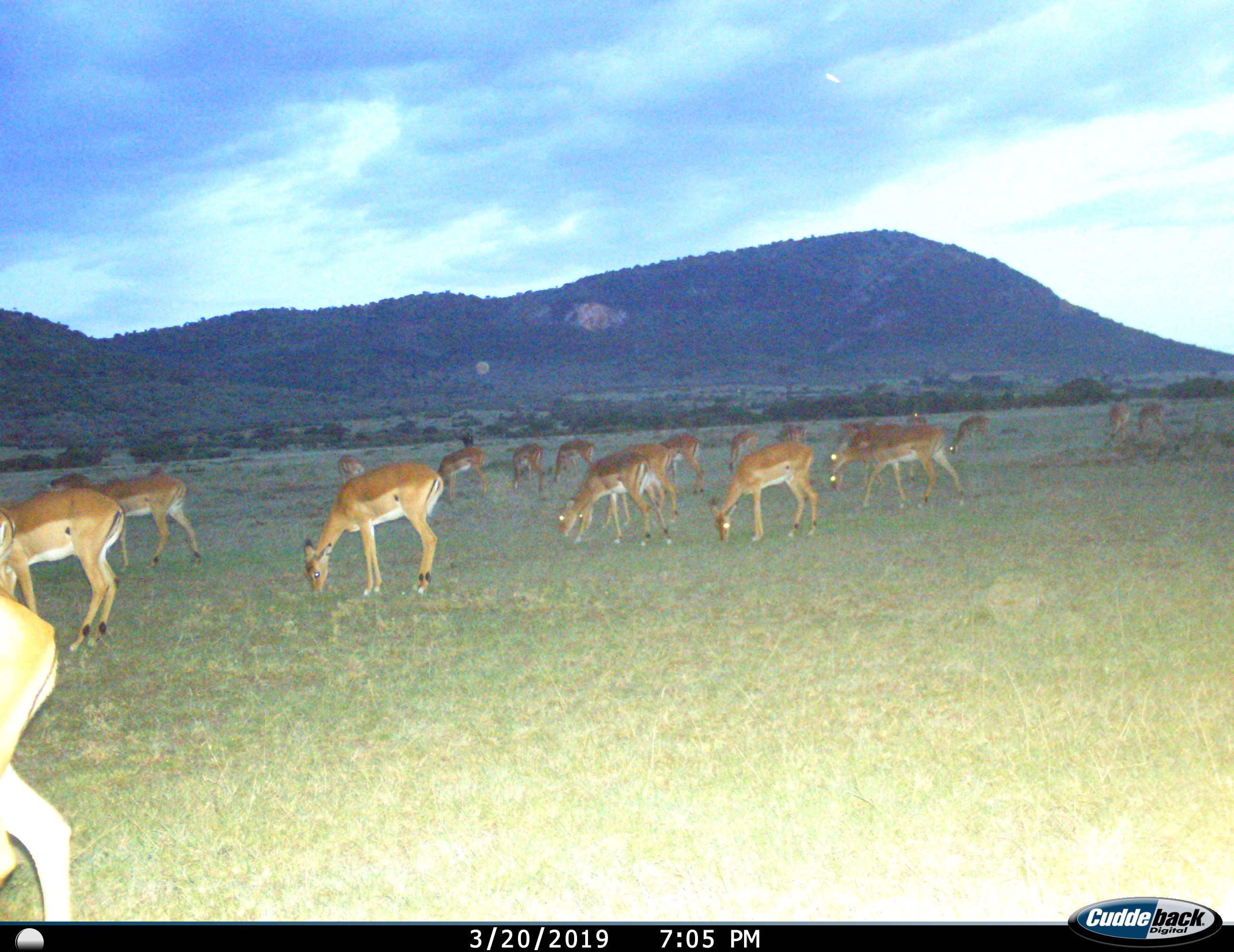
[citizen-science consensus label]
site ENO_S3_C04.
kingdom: Animalia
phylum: Chordata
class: Mammalia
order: Artiodactyla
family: Bovidae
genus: Aepyceros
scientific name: Aepyceros melampus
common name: impala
Impala (Aepyceros melampus), count 11-50. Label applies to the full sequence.